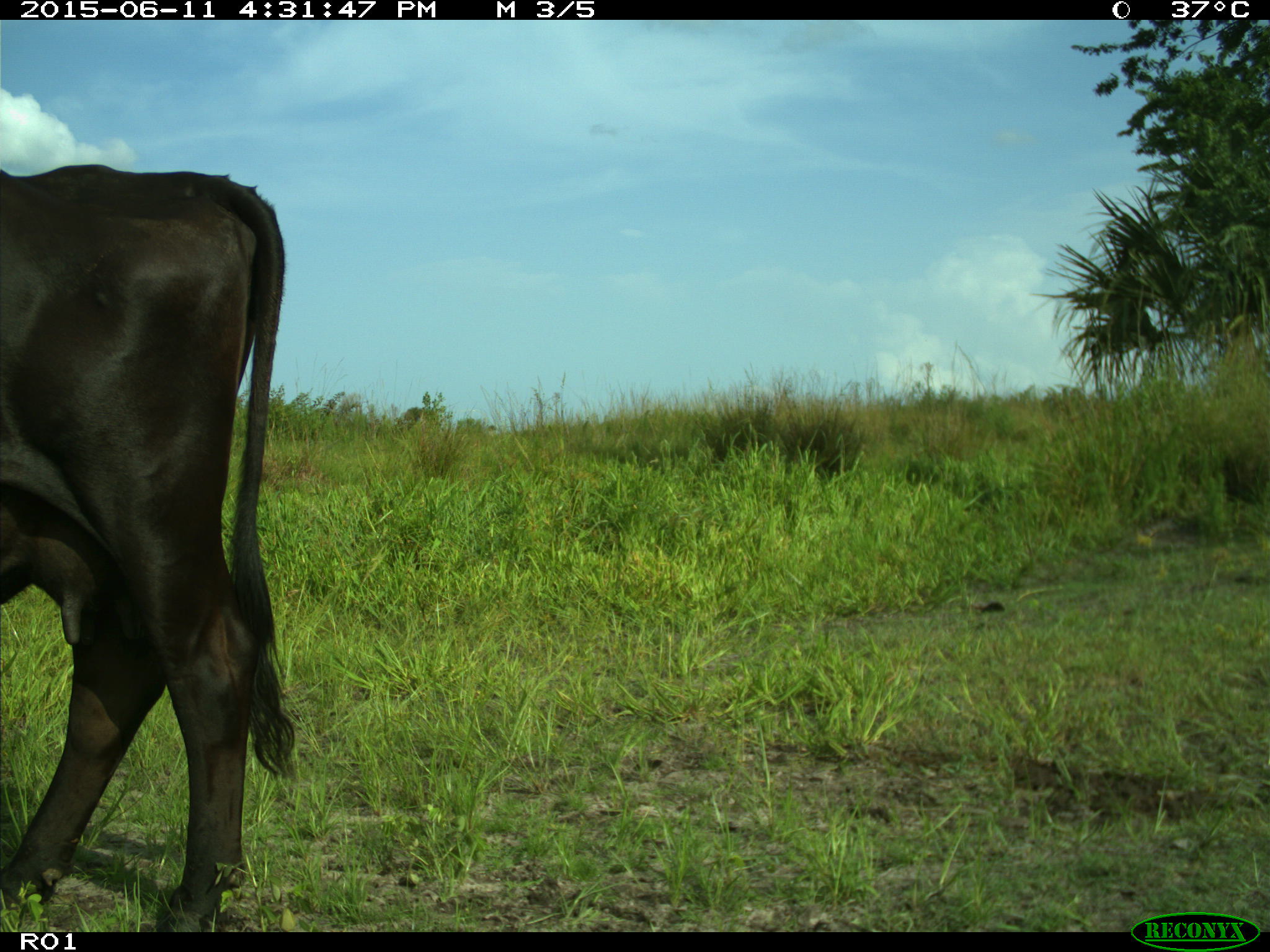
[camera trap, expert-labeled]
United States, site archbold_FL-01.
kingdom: Animalia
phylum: Chordata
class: Mammalia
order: Artiodactyla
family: Bovidae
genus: Bos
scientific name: Bos taurus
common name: domestic cow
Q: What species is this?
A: Bos taurus (domestic cow).